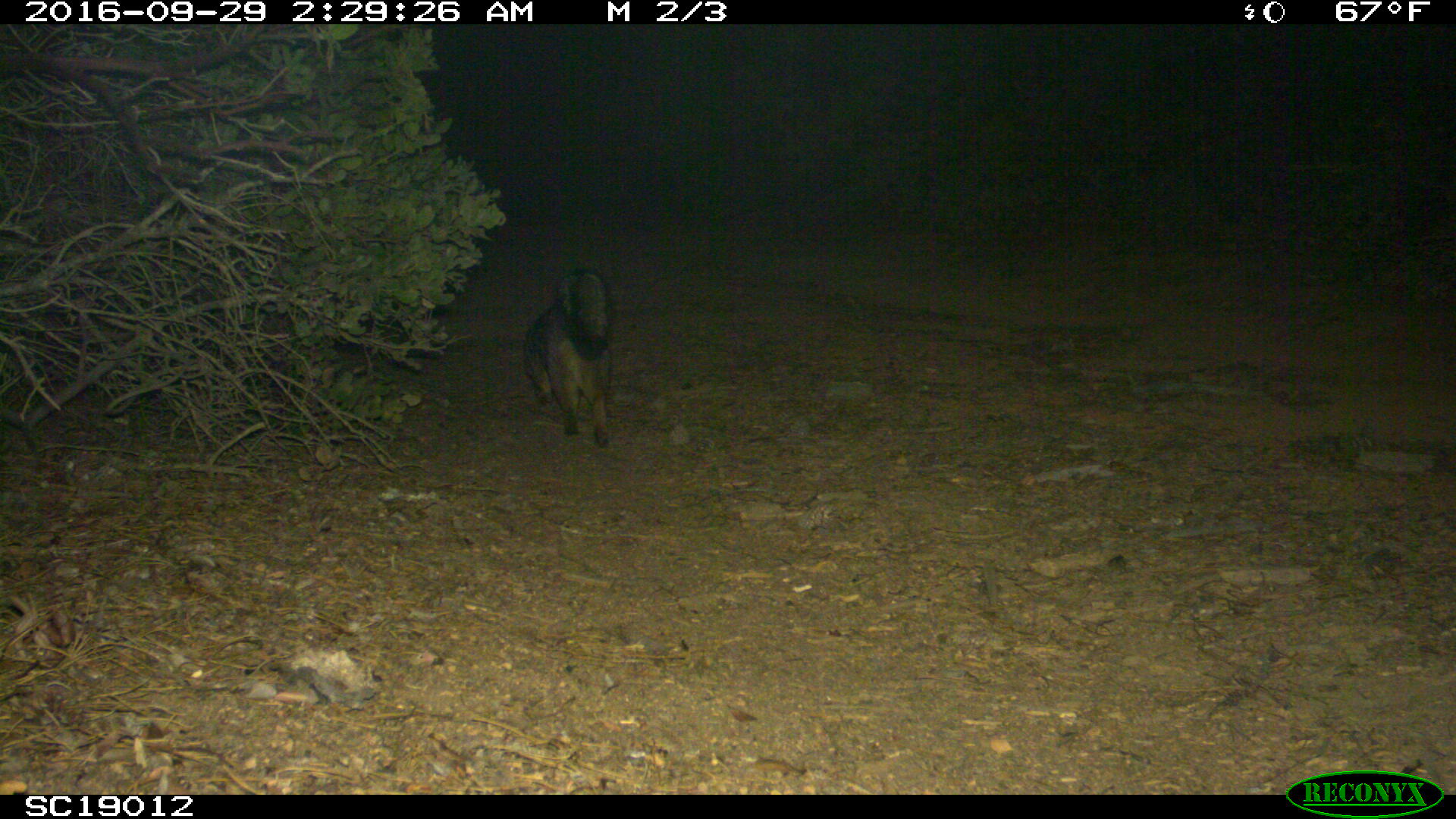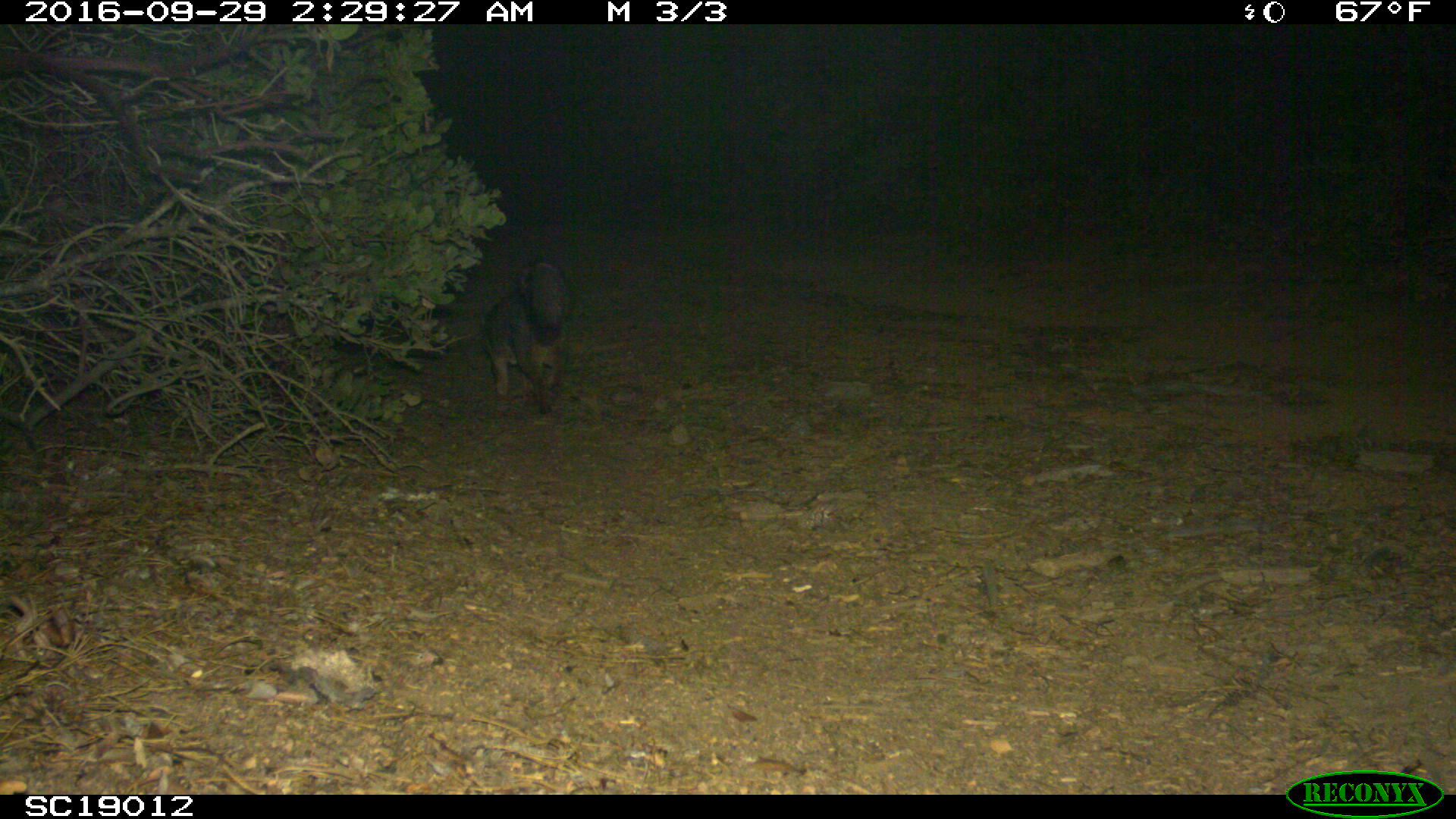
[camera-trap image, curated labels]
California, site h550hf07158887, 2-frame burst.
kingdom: Animalia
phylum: Chordata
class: Mammalia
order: Carnivora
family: Canidae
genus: Urocyon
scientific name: Urocyon littoralis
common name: island fox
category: fox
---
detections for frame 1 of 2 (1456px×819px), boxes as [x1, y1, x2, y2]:
fox: [525, 267, 613, 447]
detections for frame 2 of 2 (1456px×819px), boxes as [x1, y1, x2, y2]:
fox: [477, 258, 571, 413]